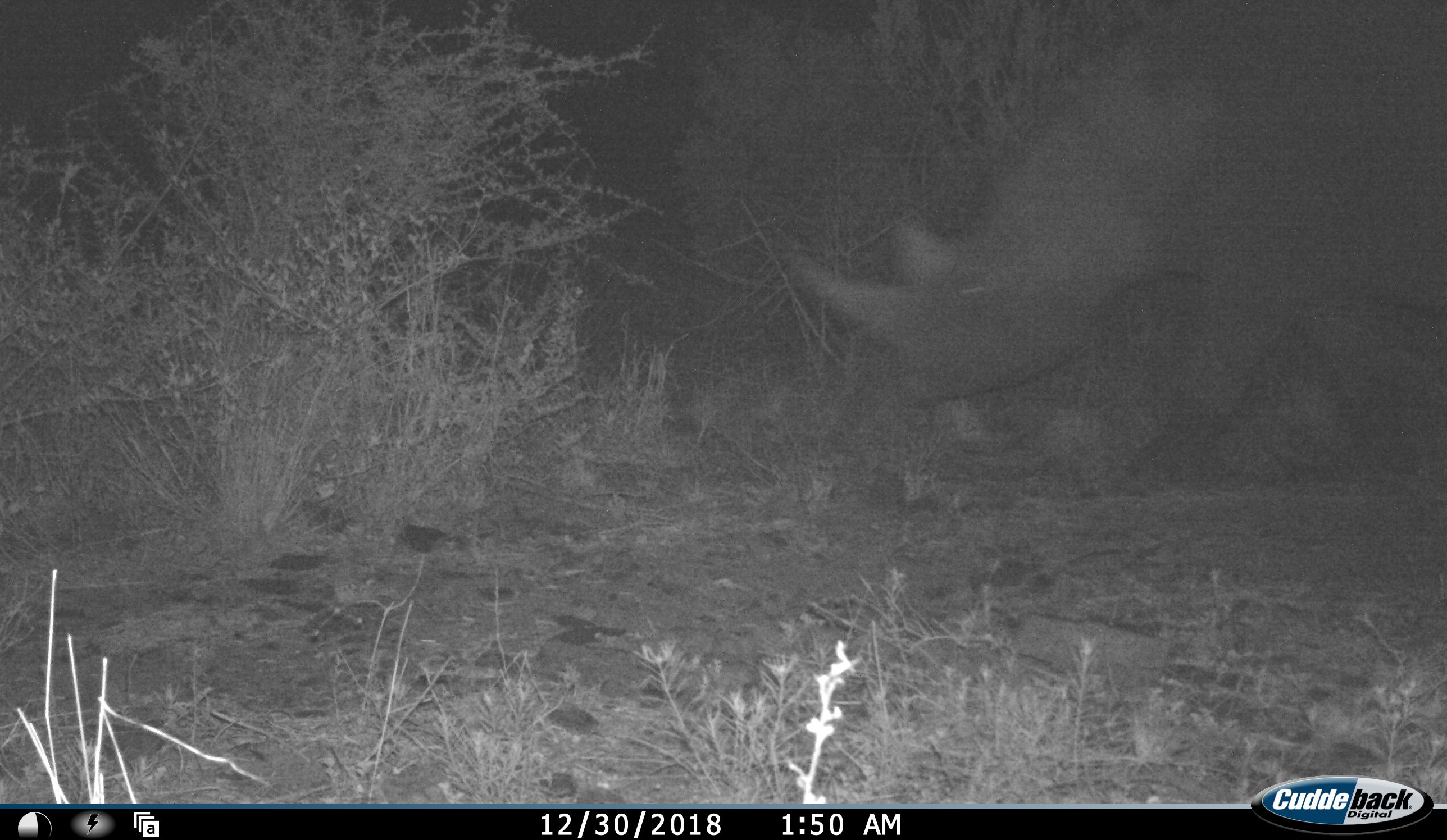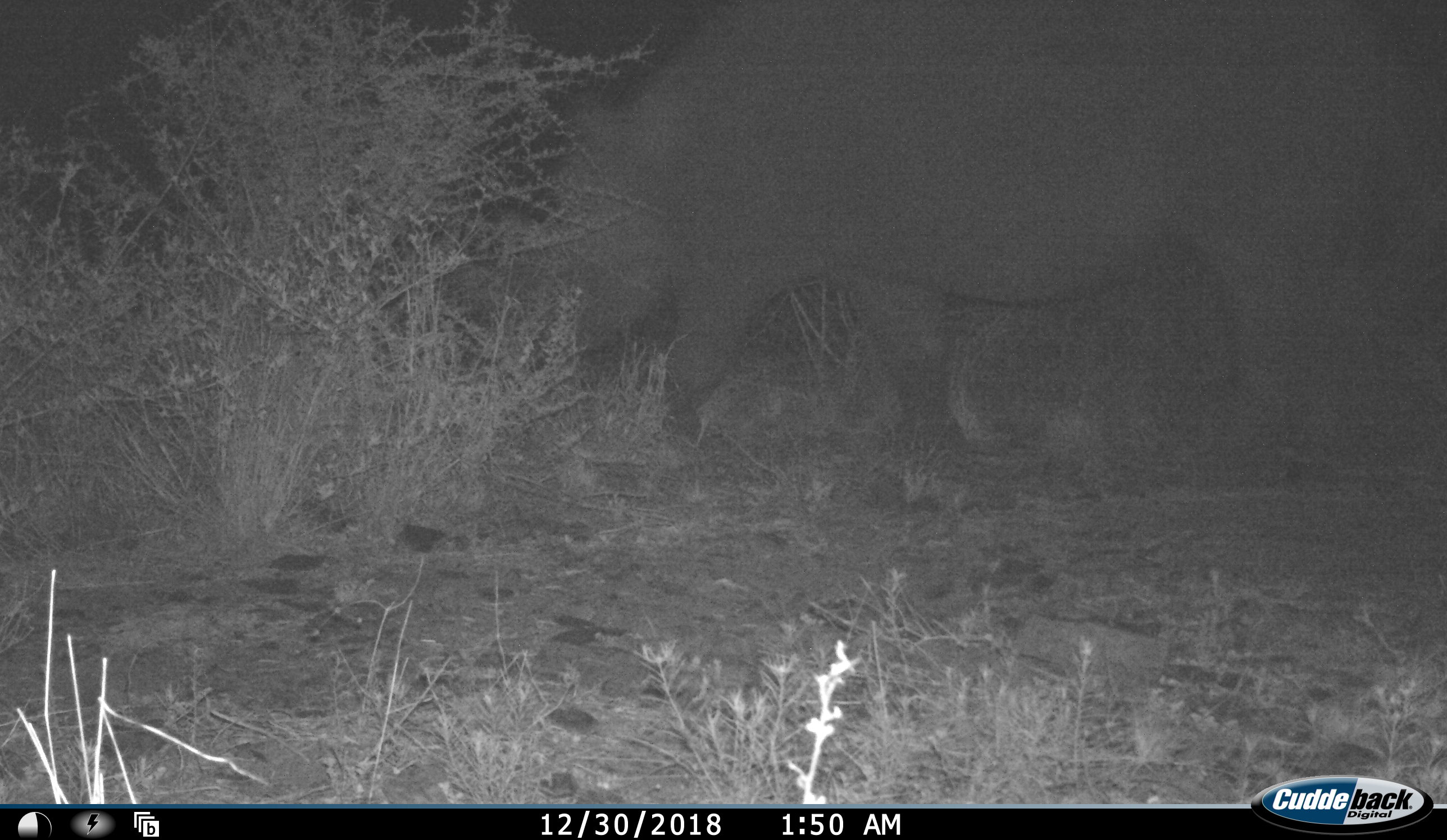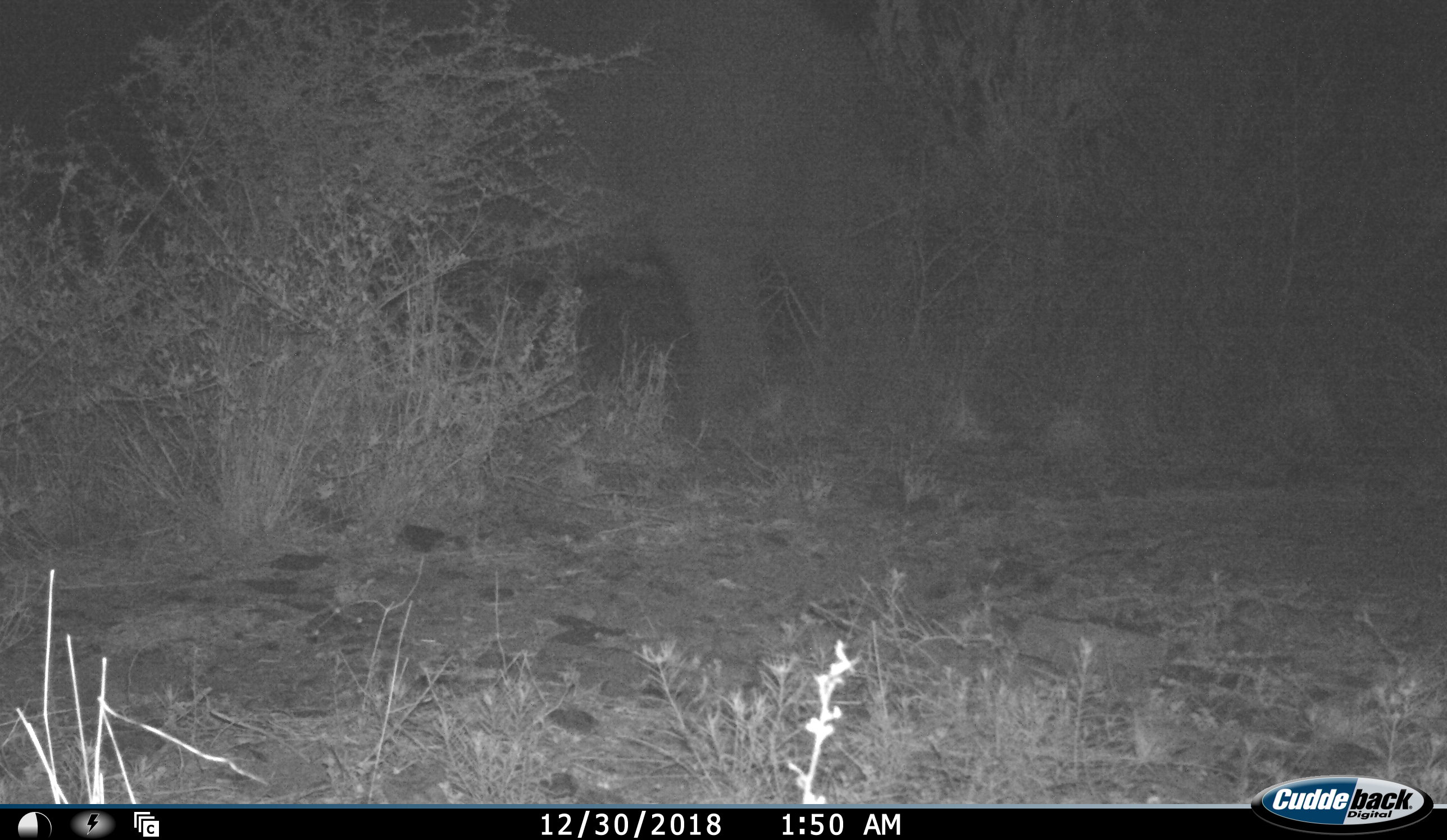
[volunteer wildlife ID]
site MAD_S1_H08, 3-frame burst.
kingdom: Animalia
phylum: Chordata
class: Mammalia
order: Perissodactyla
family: Rhinocerotidae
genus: Ceratotherium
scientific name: Ceratotherium simum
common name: white rhinoceros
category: rhinoceroswhite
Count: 1.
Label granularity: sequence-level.